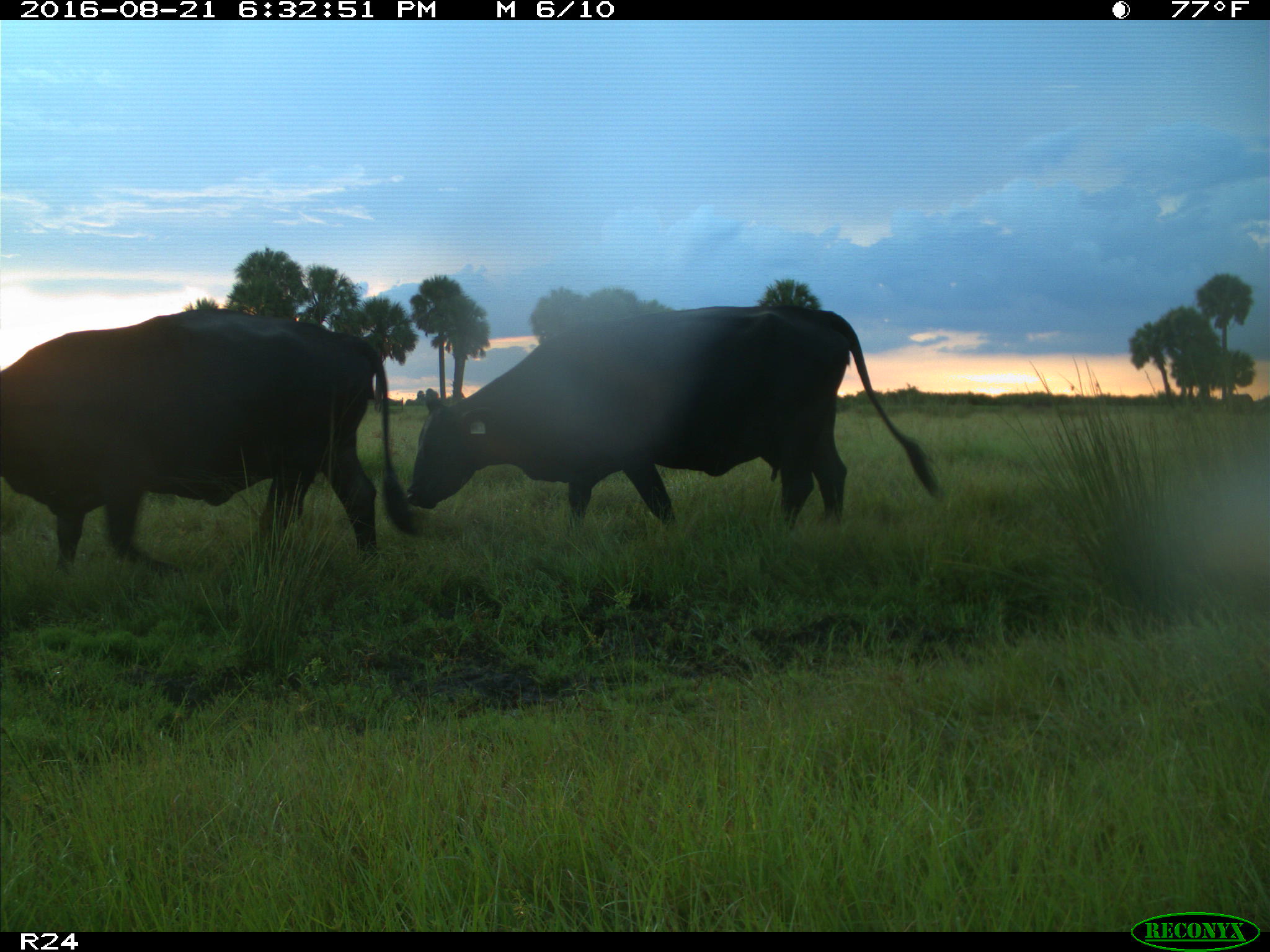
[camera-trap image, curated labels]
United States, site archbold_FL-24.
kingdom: Animalia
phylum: Chordata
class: Mammalia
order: Artiodactyla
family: Bovidae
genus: Bos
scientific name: Bos taurus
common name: domestic cow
Bos taurus (domestic cow).